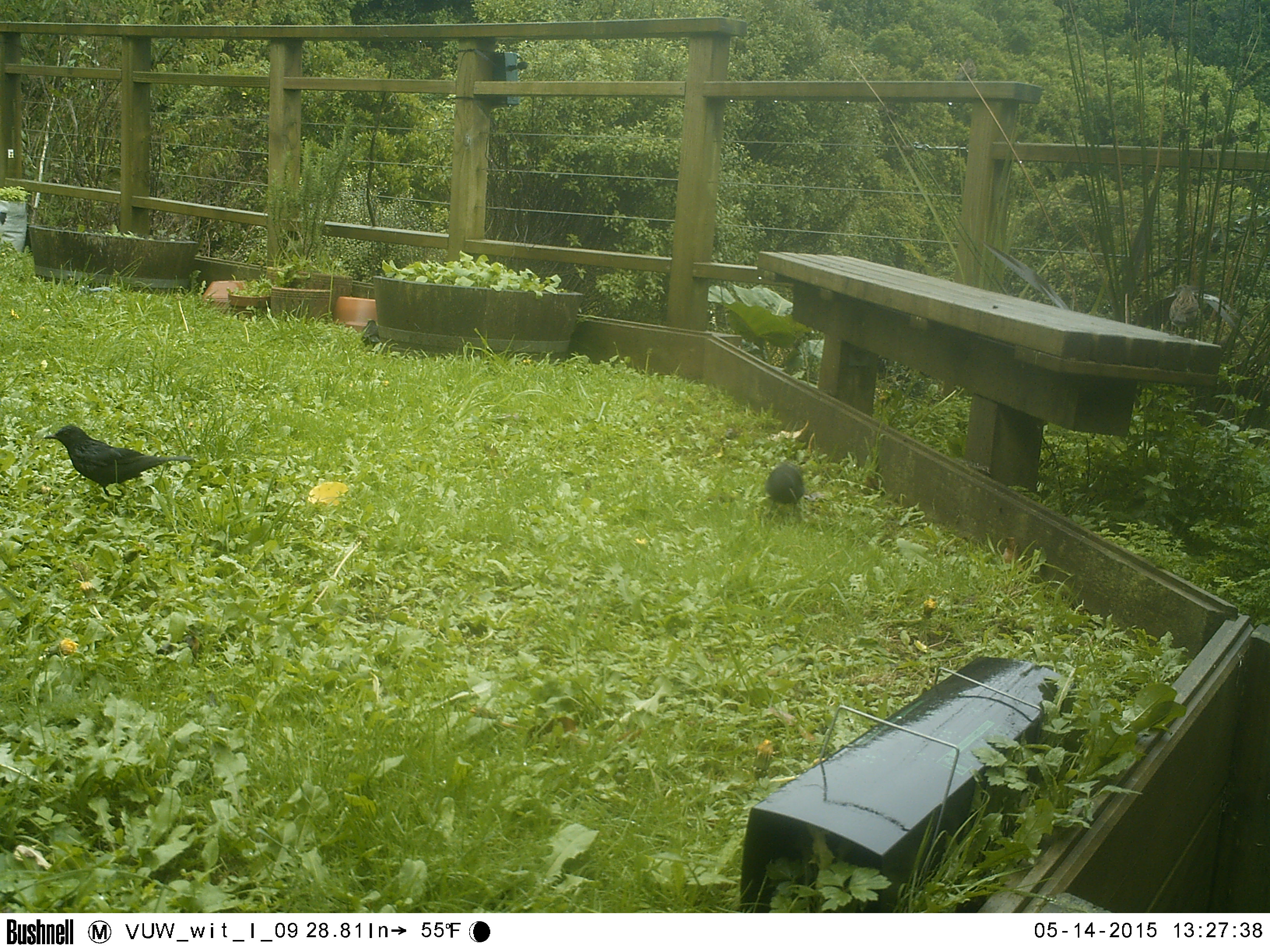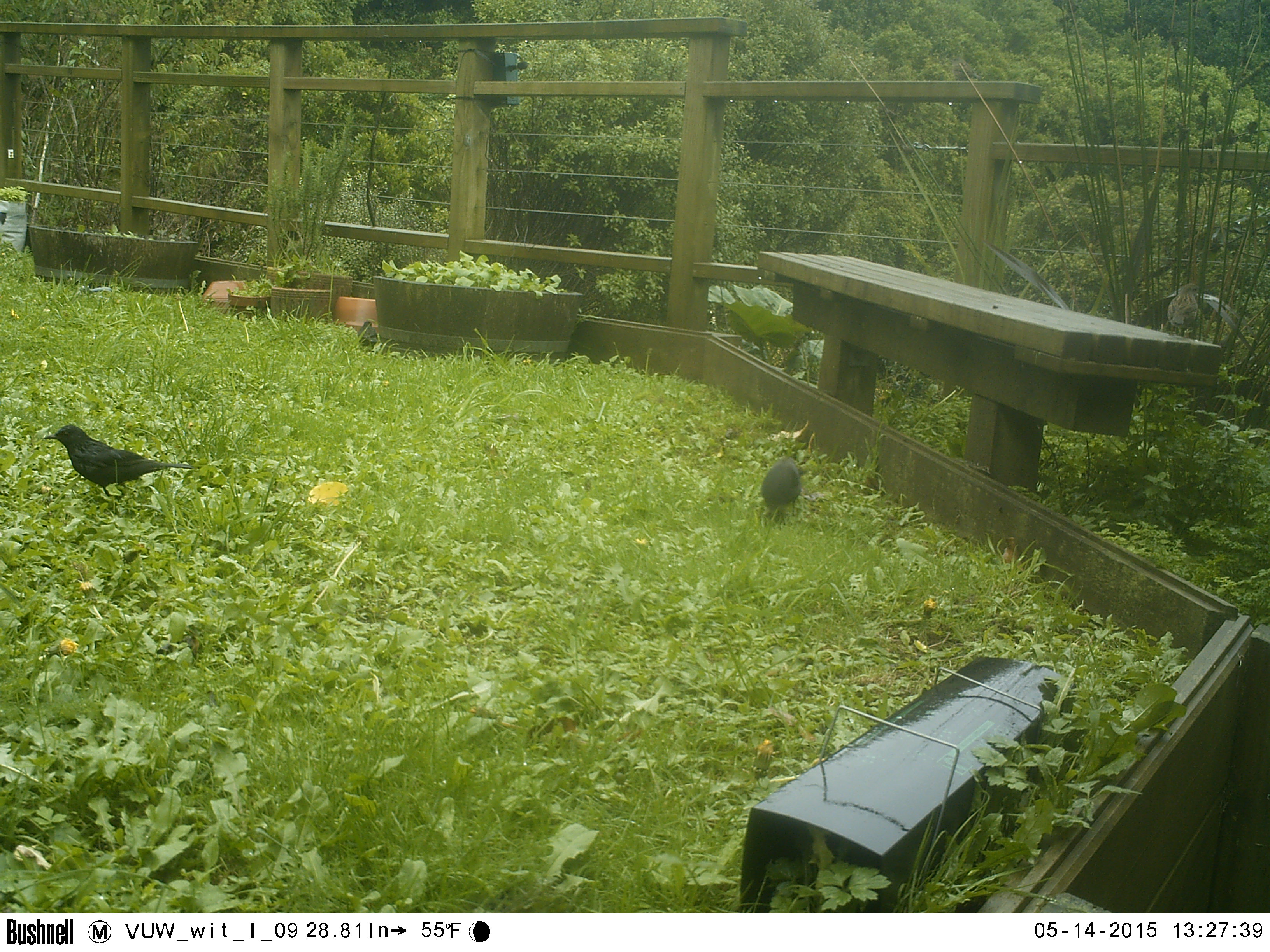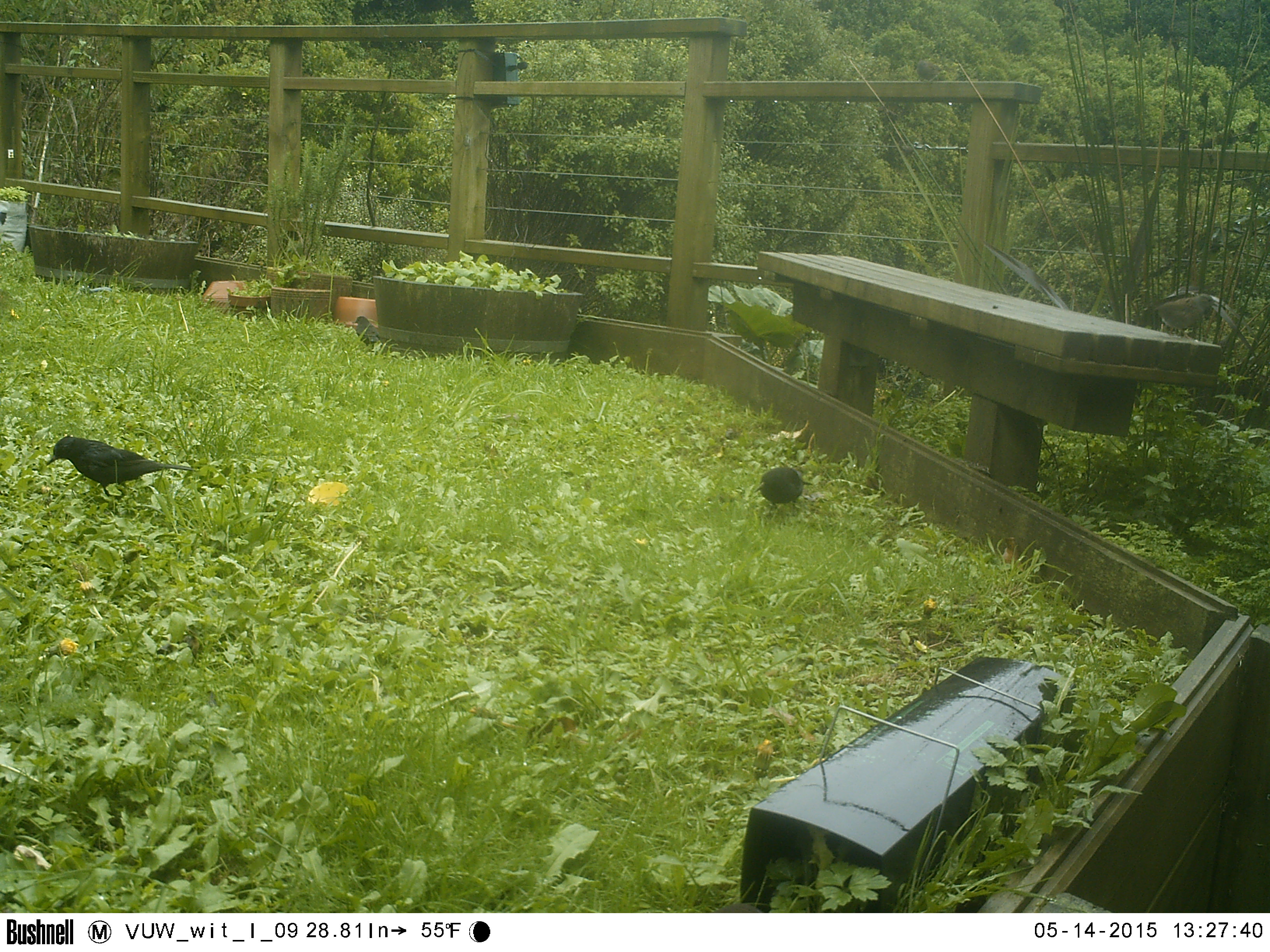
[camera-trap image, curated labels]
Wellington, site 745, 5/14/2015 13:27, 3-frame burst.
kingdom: Animalia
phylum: Chordata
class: Aves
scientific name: Aves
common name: bird